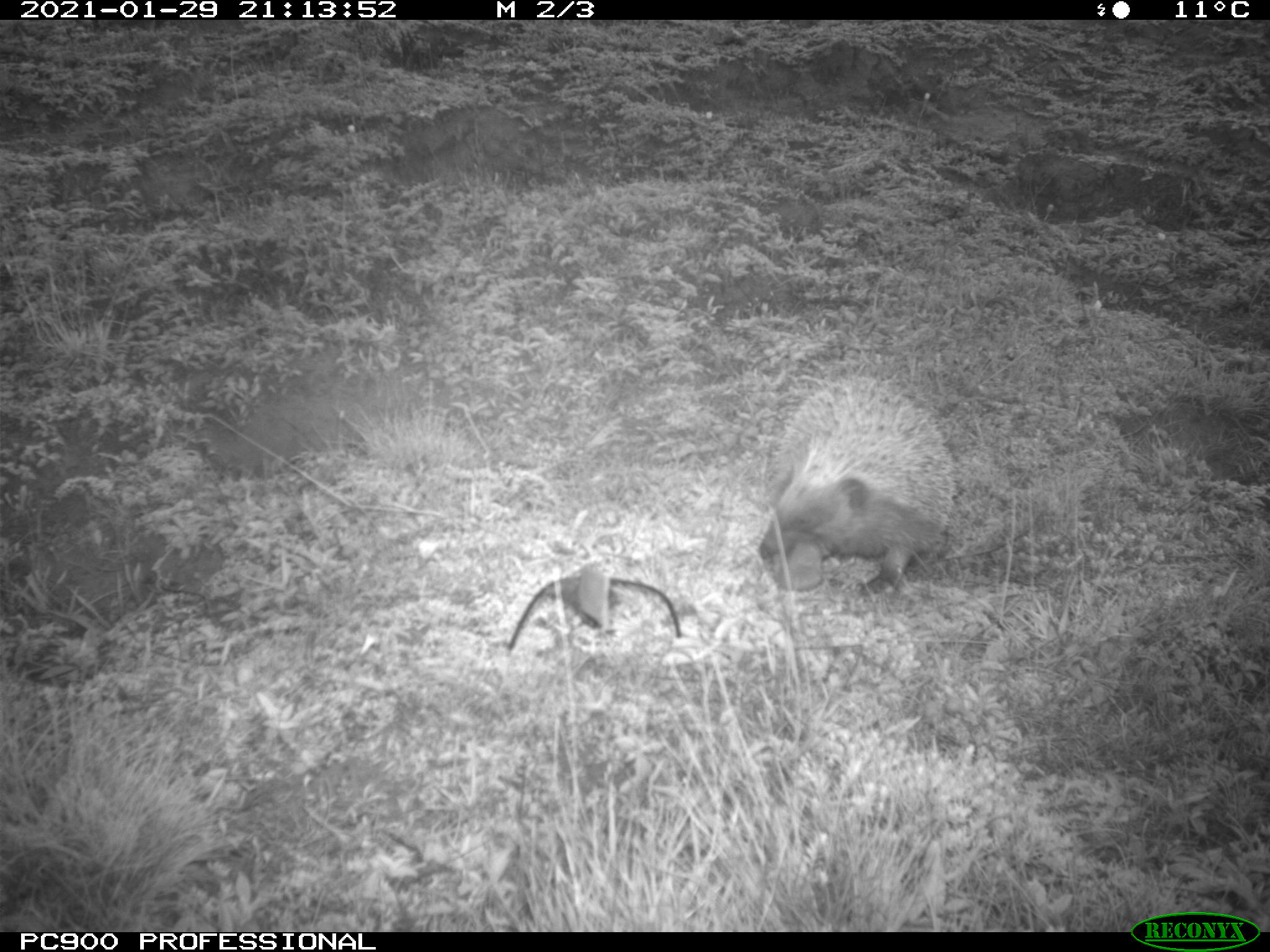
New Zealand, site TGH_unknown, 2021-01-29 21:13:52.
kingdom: Animalia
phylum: Chordata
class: Mammalia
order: Eulipotyphla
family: Erinaceidae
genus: Erinaceus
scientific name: Erinaceus europaeus europaeus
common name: european hedgehog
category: hedgehog